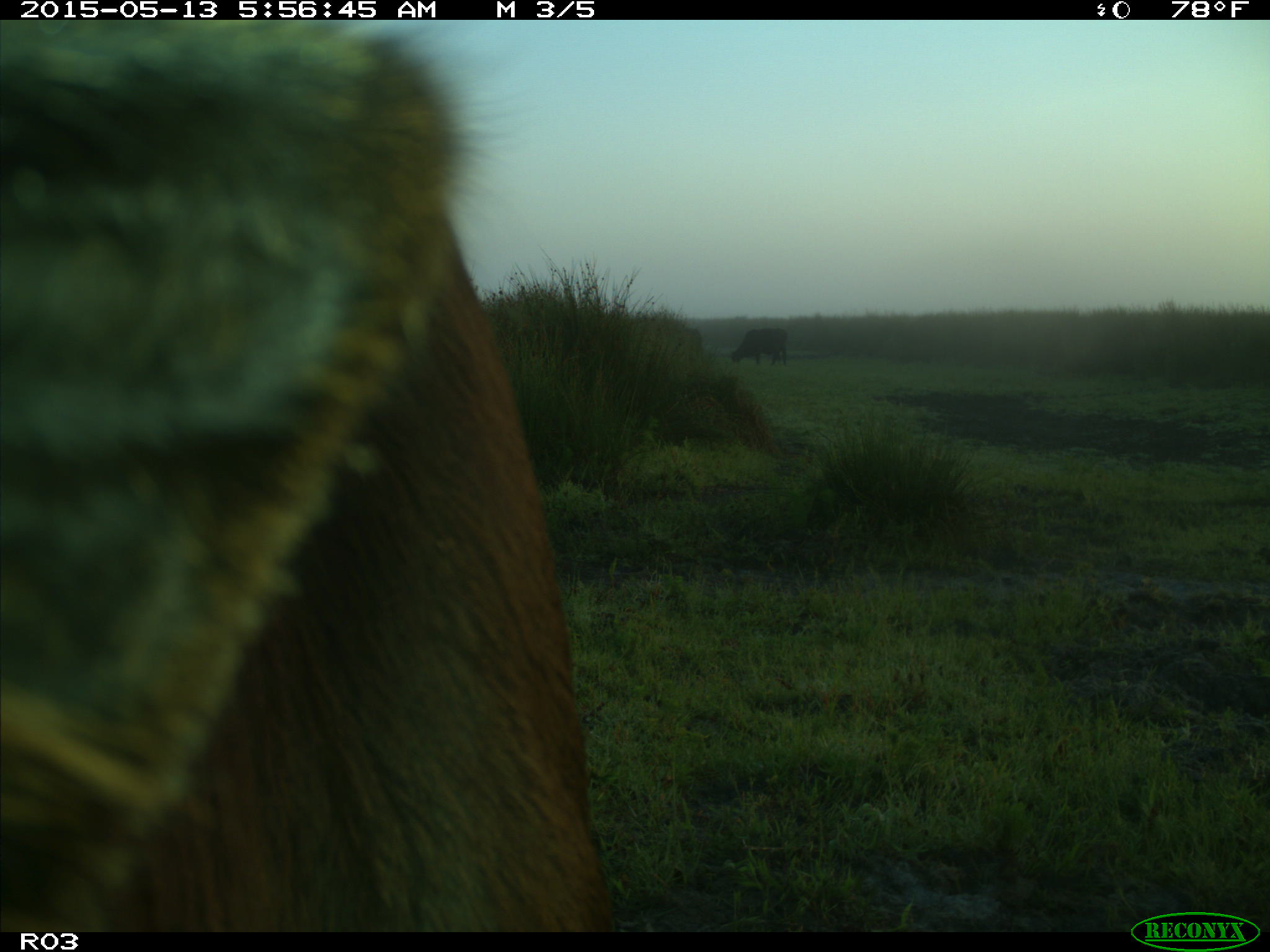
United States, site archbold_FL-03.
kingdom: Animalia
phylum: Chordata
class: Mammalia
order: Artiodactyla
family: Bovidae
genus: Bos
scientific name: Bos taurus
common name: domestic cow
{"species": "Bos taurus (domestic cow)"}